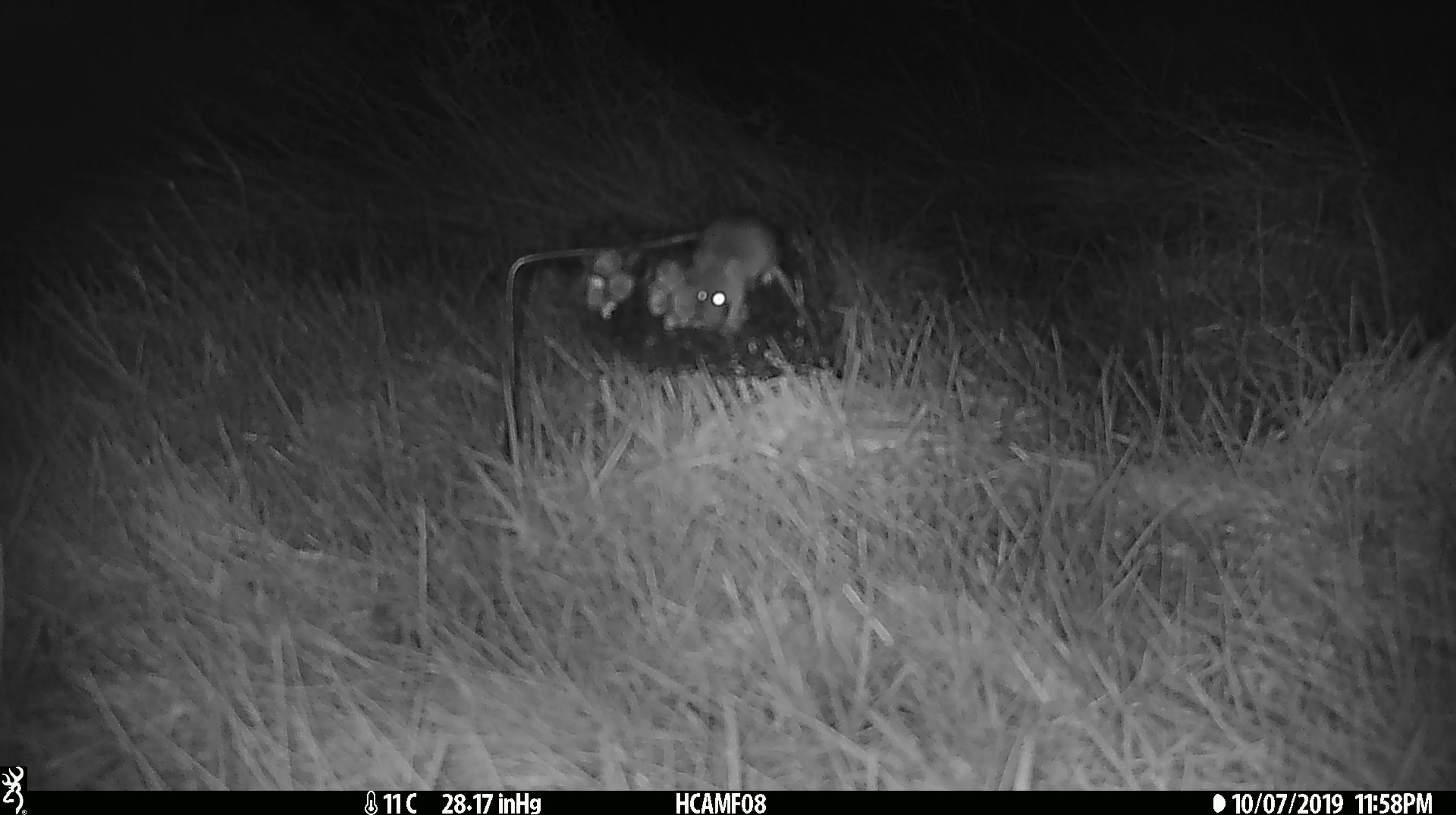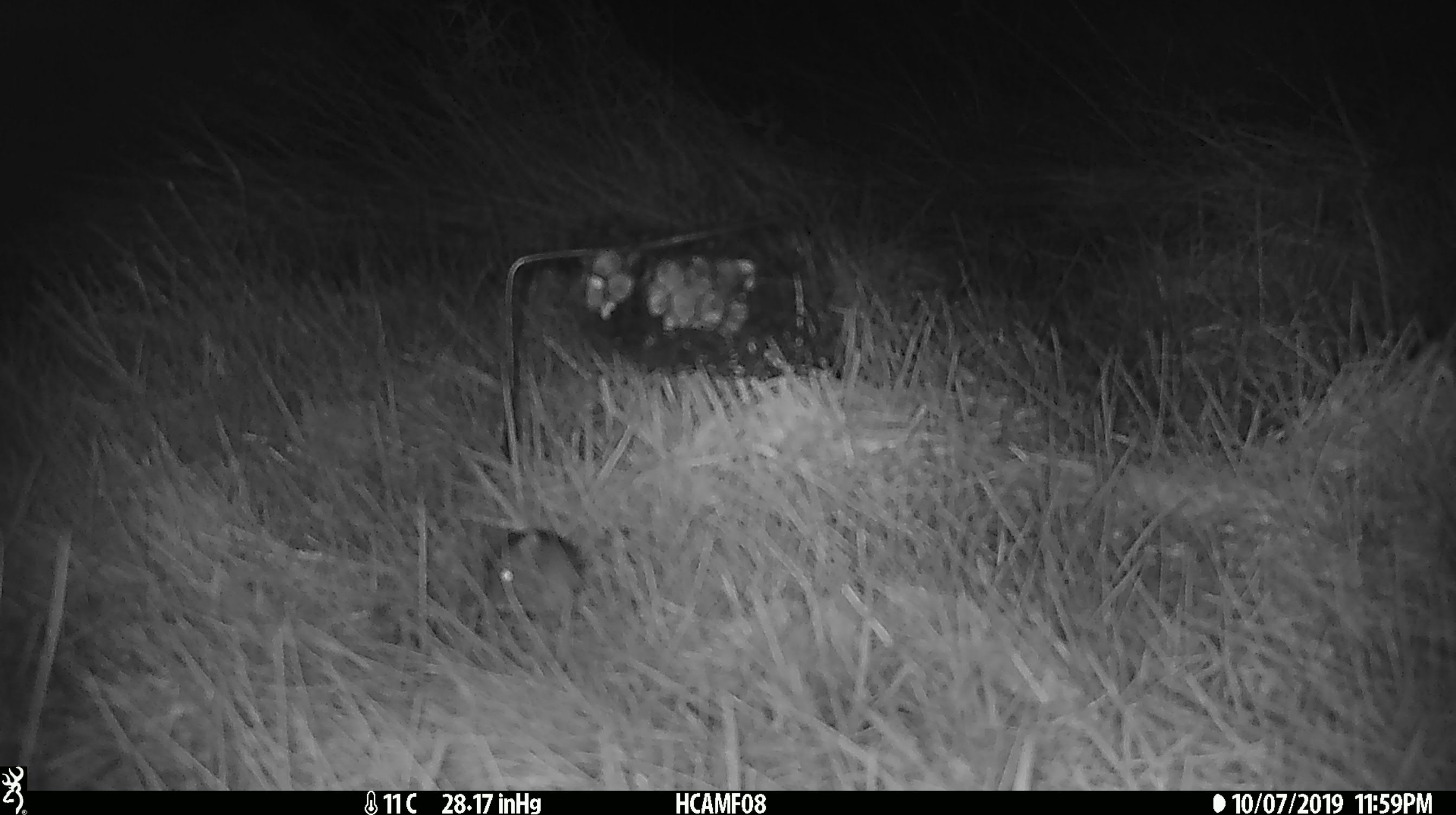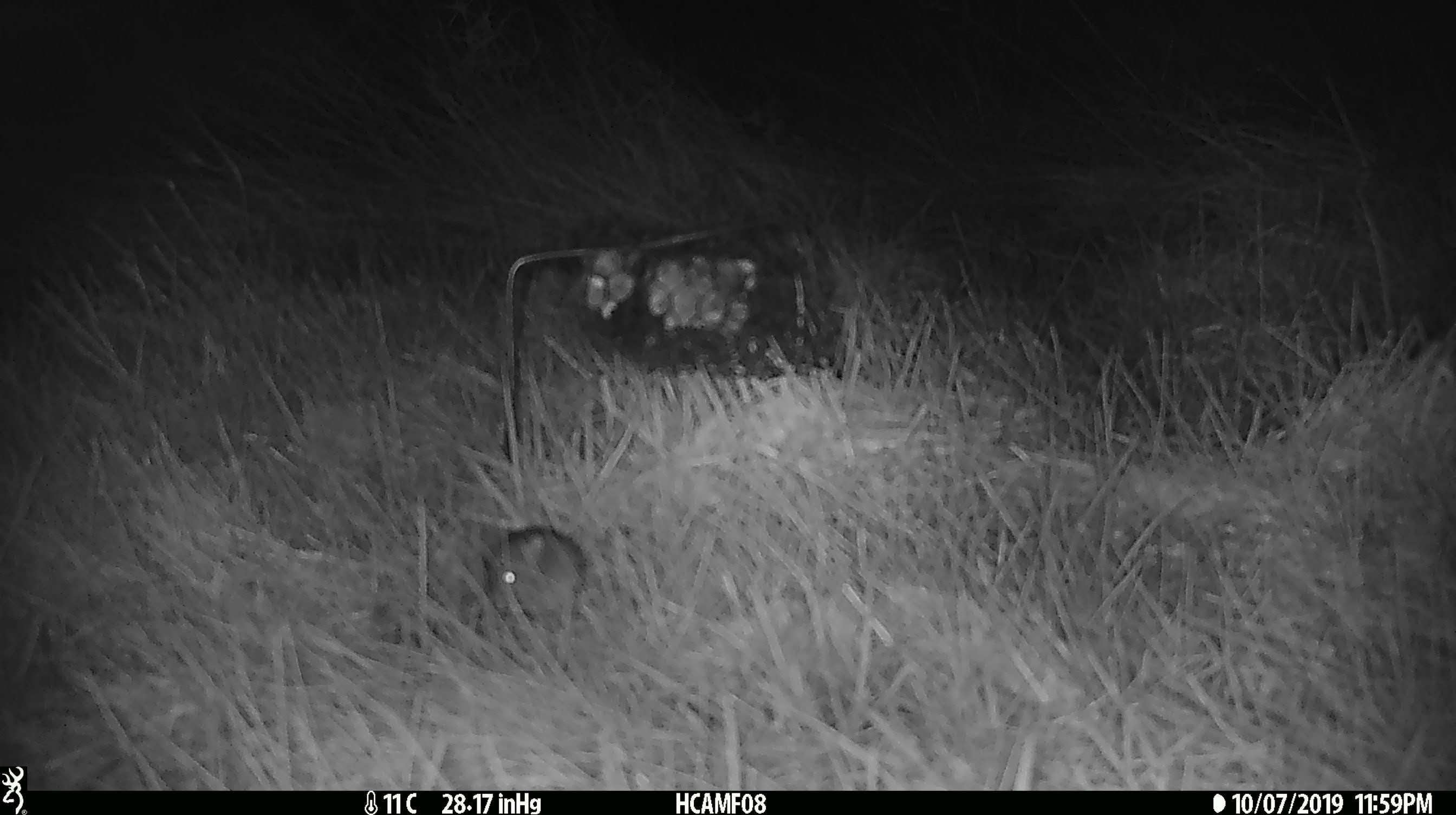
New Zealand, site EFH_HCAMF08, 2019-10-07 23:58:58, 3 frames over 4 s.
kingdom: Animalia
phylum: Chordata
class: Mammalia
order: Rodentia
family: Muridae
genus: Mus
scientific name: Mus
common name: mouse